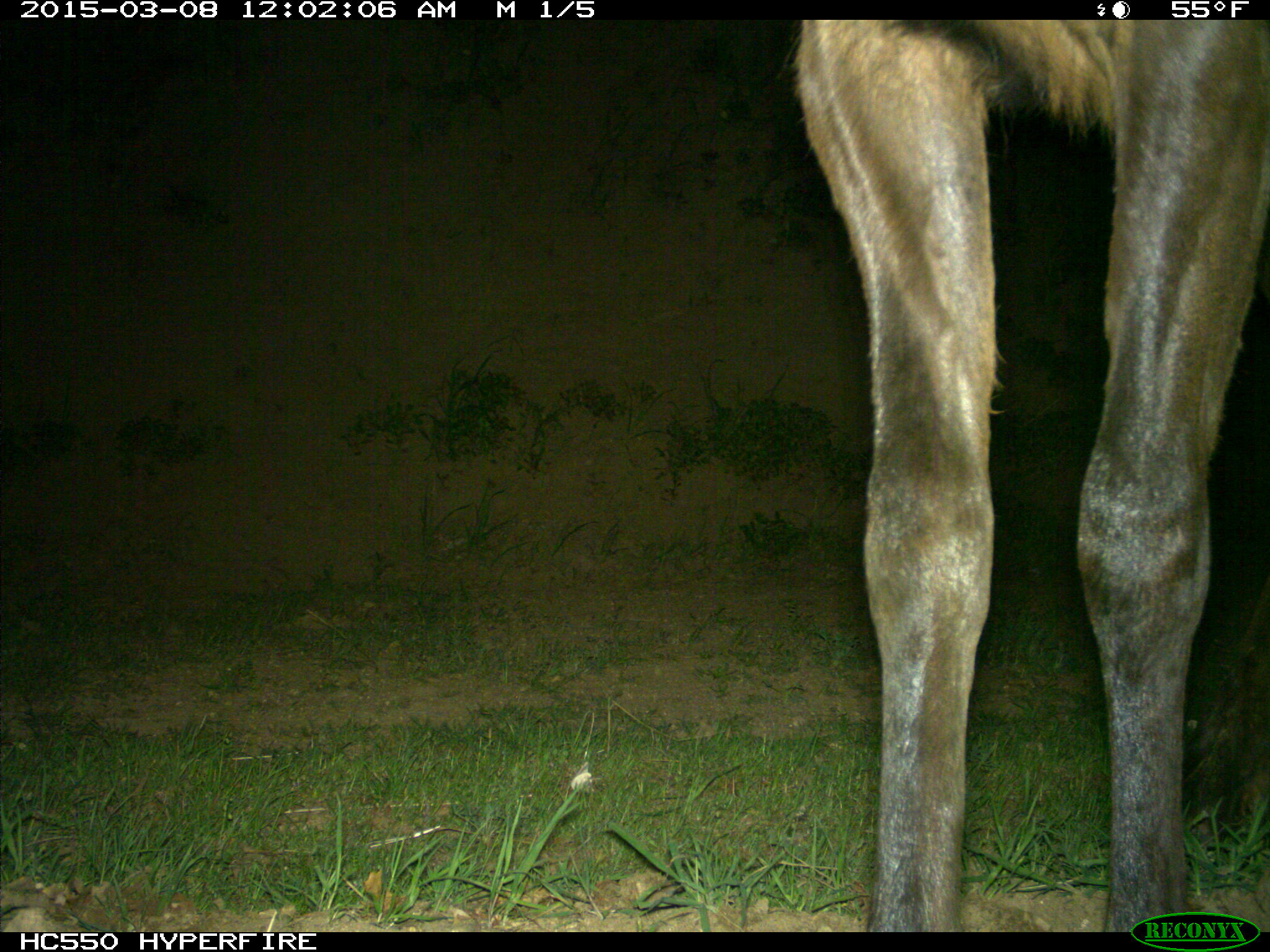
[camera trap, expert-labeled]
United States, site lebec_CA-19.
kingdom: Animalia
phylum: Chordata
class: Mammalia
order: Artiodactyla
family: Cervidae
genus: Cervus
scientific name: Cervus canadensis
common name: elk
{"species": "Cervus canadensis (elk)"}